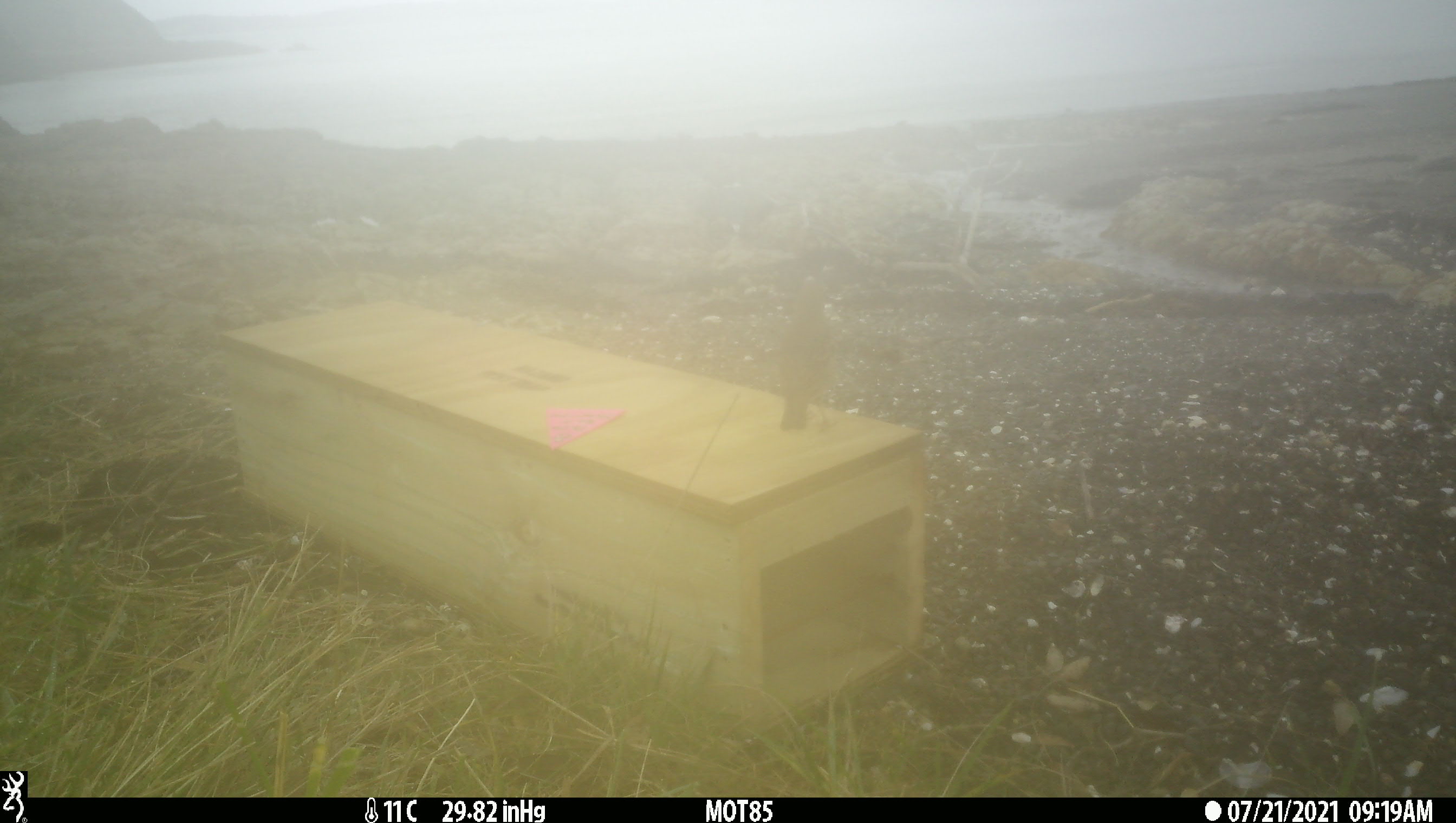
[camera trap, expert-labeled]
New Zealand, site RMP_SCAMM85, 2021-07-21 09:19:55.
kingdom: Animalia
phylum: Chordata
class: Aves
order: Passeriformes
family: Turdidae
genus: Turdus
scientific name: Turdus philomelos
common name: song thrush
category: thrush